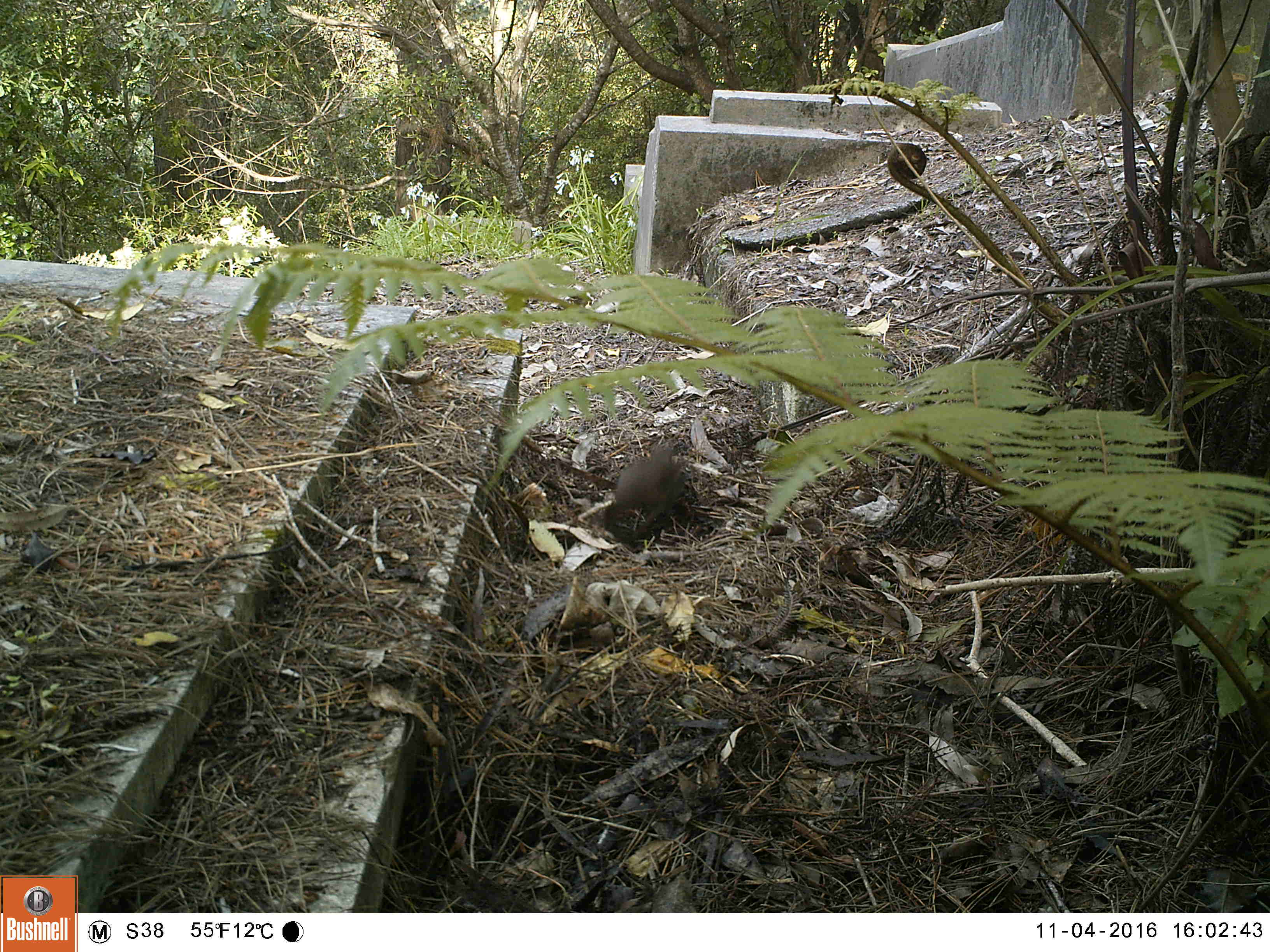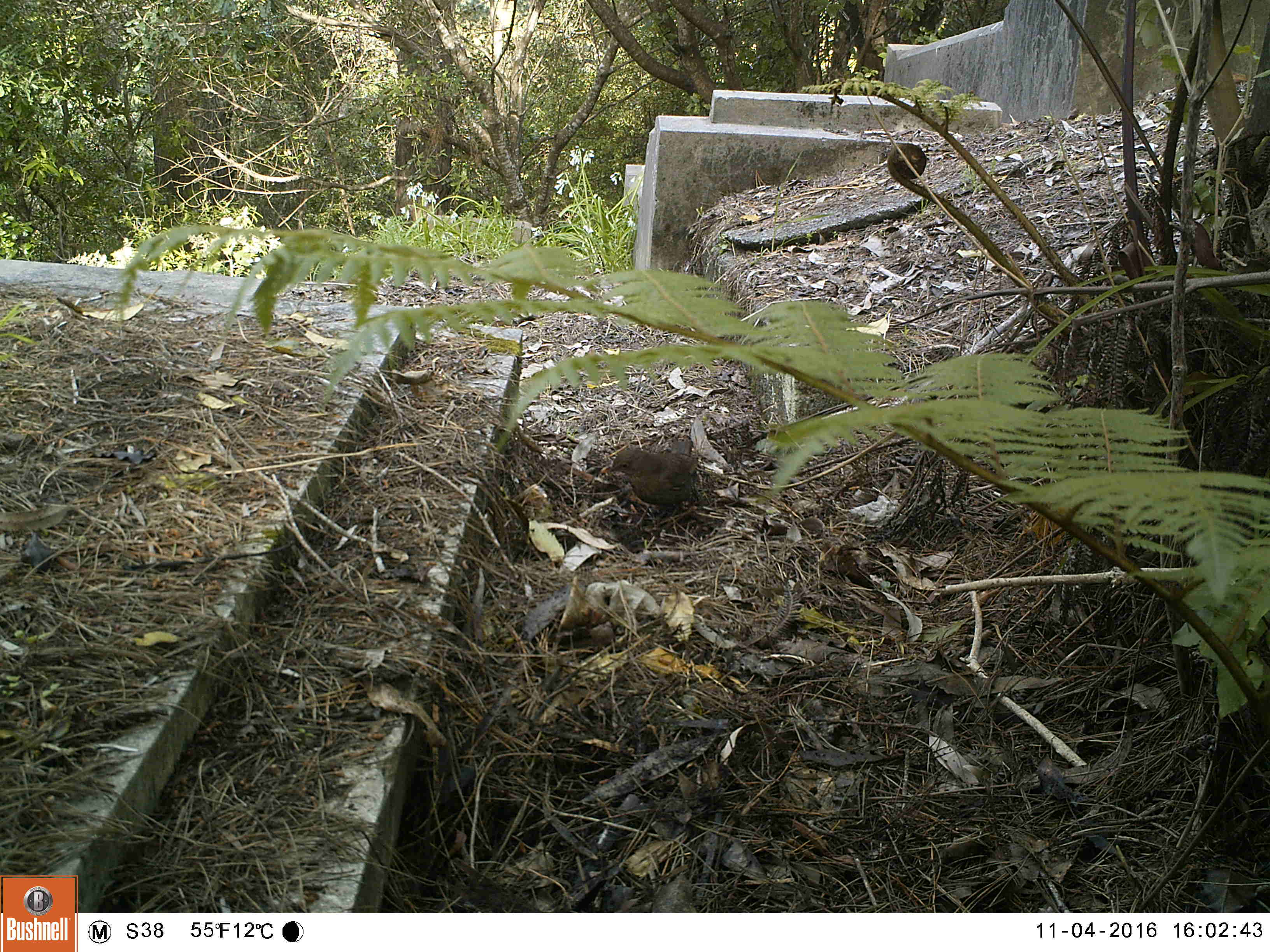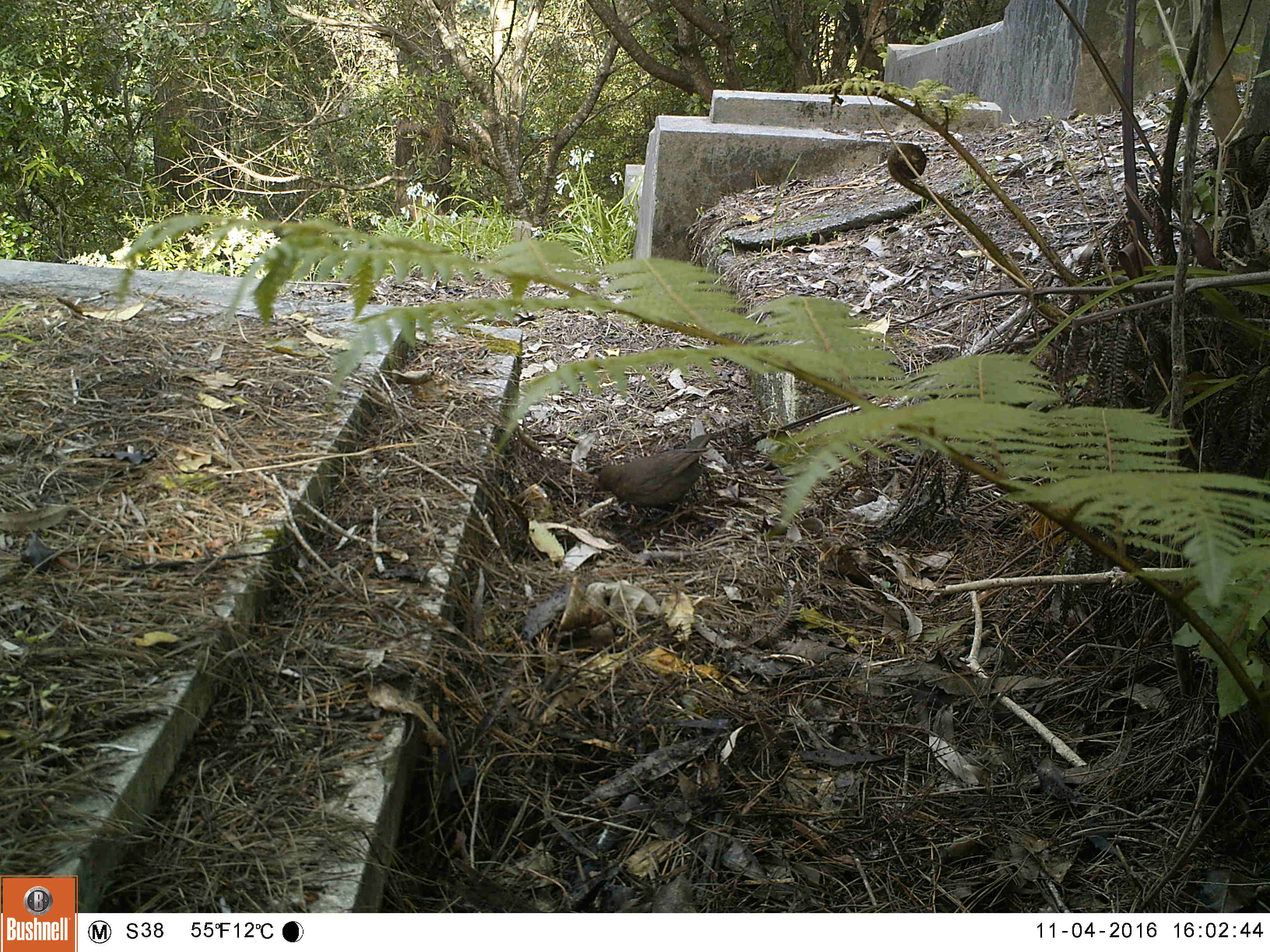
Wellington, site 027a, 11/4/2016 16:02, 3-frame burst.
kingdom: Animalia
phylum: Chordata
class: Aves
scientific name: Aves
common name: bird